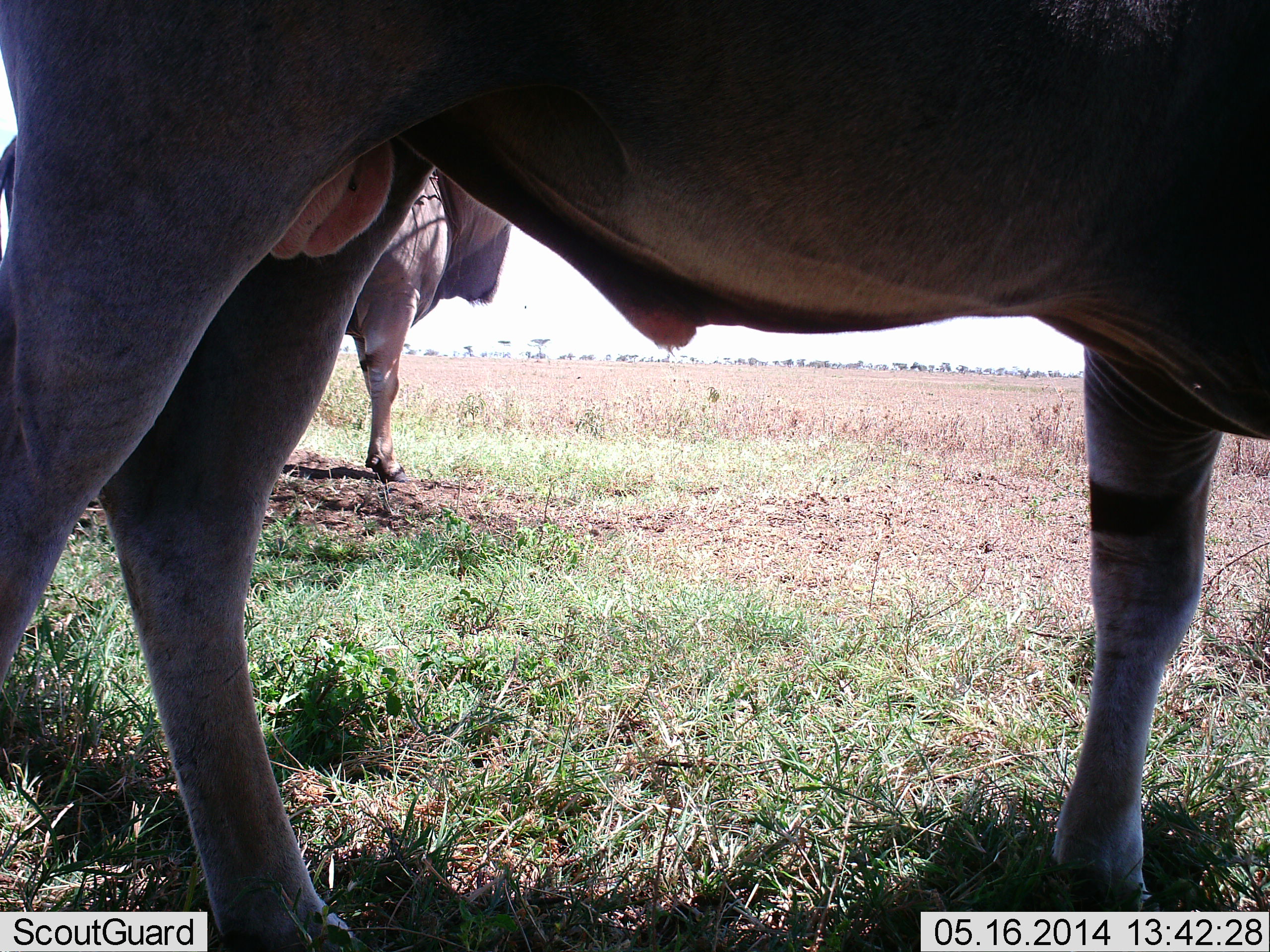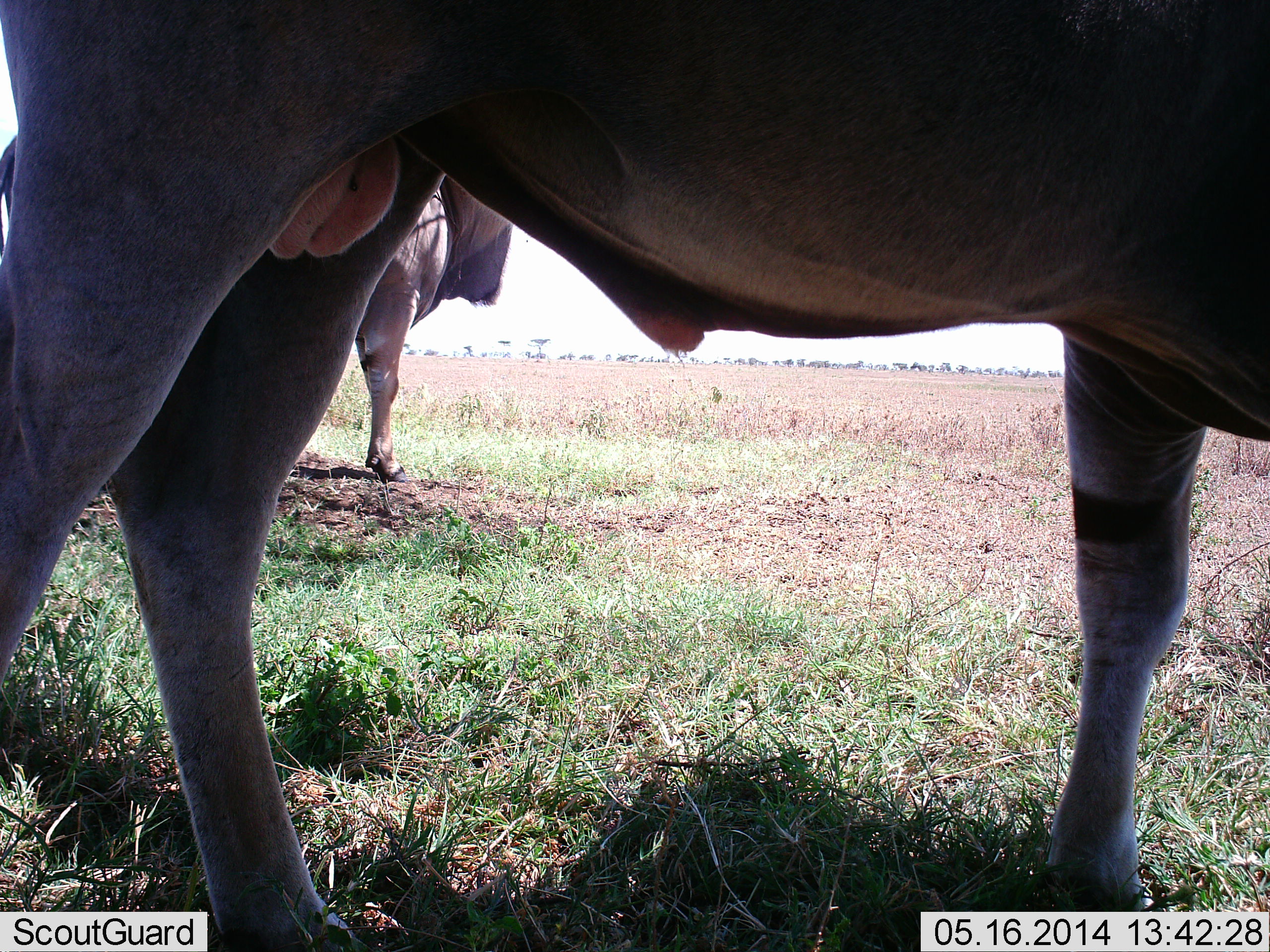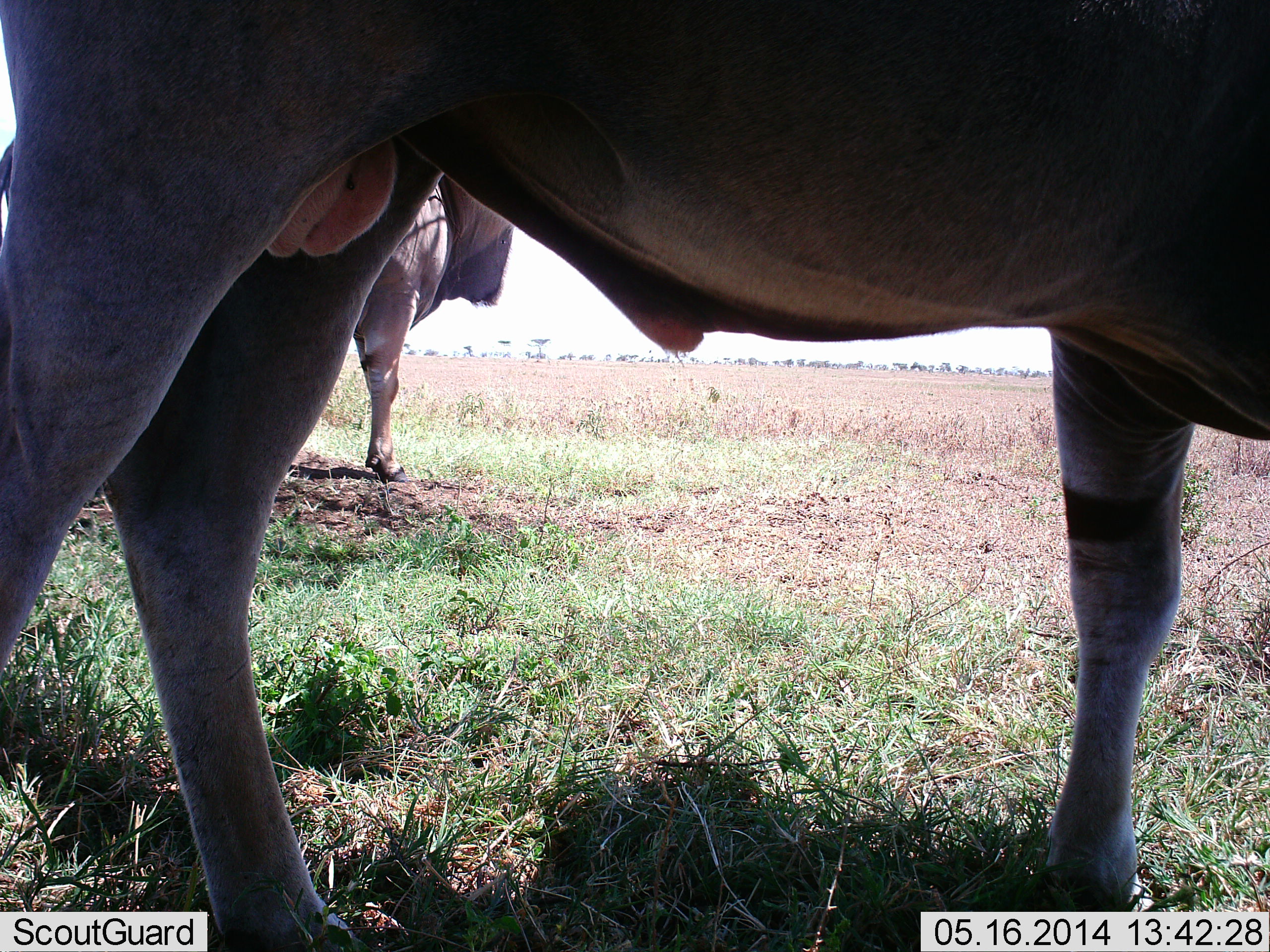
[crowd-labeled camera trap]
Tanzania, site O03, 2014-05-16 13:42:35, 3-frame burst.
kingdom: Animalia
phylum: Chordata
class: Mammalia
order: Artiodactyla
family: Bovidae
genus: Tragelaphus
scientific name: Tragelaphus oryx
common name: eland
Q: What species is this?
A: Eland (Tragelaphus oryx).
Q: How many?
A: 2.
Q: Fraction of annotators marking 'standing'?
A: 100%.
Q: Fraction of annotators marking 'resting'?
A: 10%.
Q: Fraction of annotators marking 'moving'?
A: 0%.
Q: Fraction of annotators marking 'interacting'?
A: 0%.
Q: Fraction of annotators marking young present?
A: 0%.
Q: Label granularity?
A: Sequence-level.